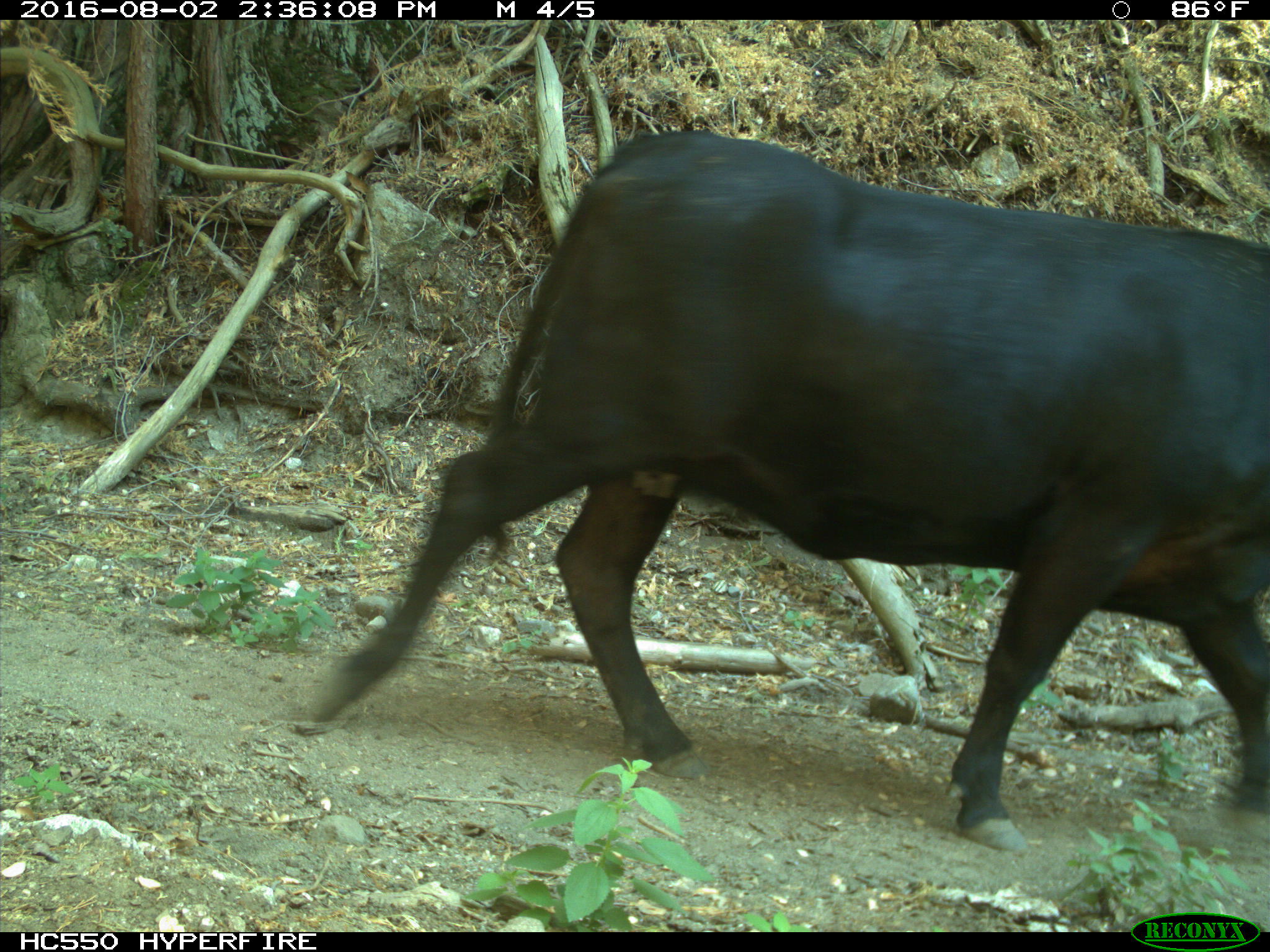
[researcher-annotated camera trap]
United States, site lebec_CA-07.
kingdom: Animalia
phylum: Chordata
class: Mammalia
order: Artiodactyla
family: Bovidae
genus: Bos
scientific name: Bos taurus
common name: domestic cow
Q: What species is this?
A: Bos taurus (domestic cow).